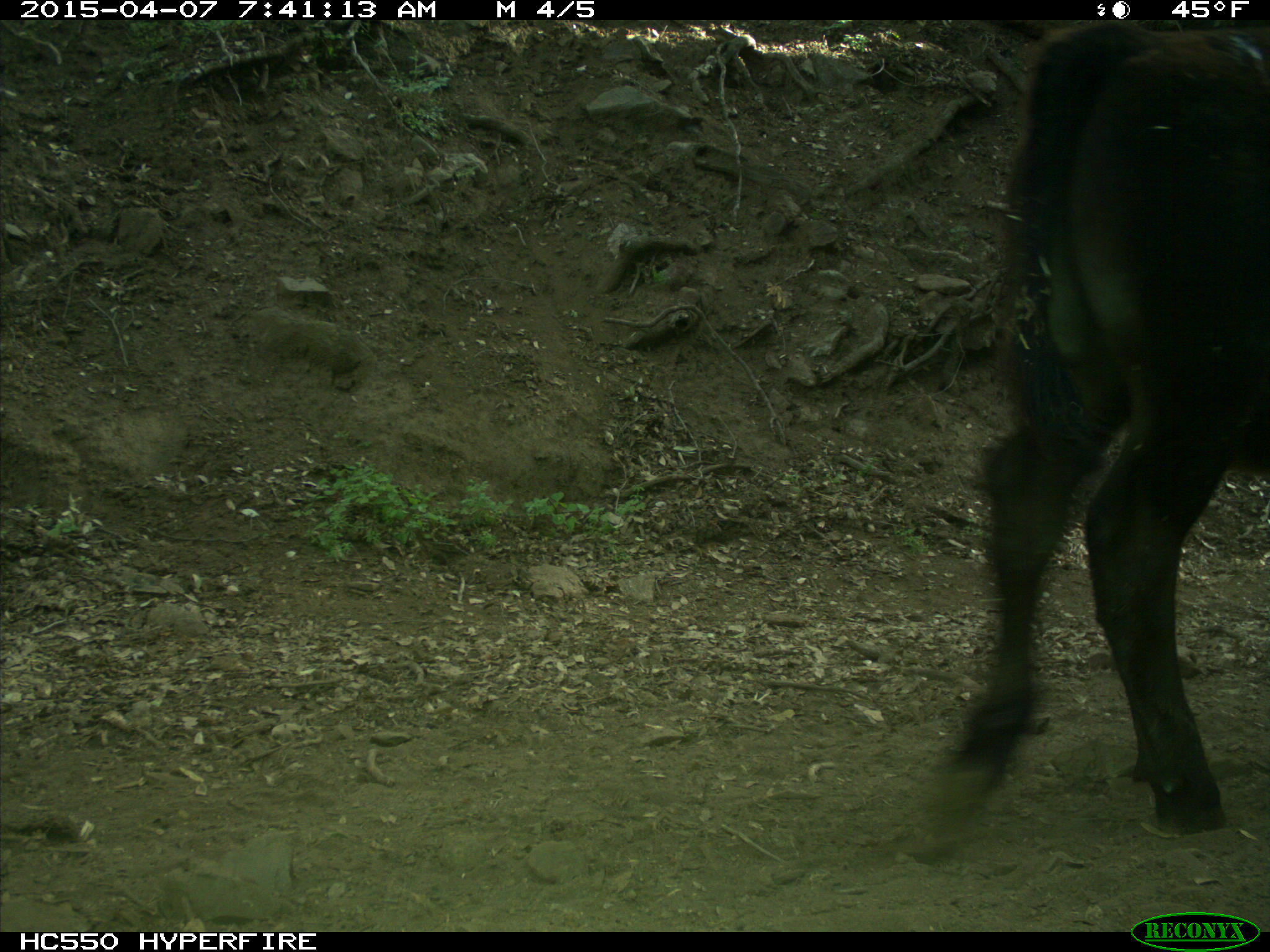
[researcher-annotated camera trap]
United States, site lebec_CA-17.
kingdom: Animalia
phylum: Chordata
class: Mammalia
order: Artiodactyla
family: Bovidae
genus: Bos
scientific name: Bos taurus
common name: domestic cow